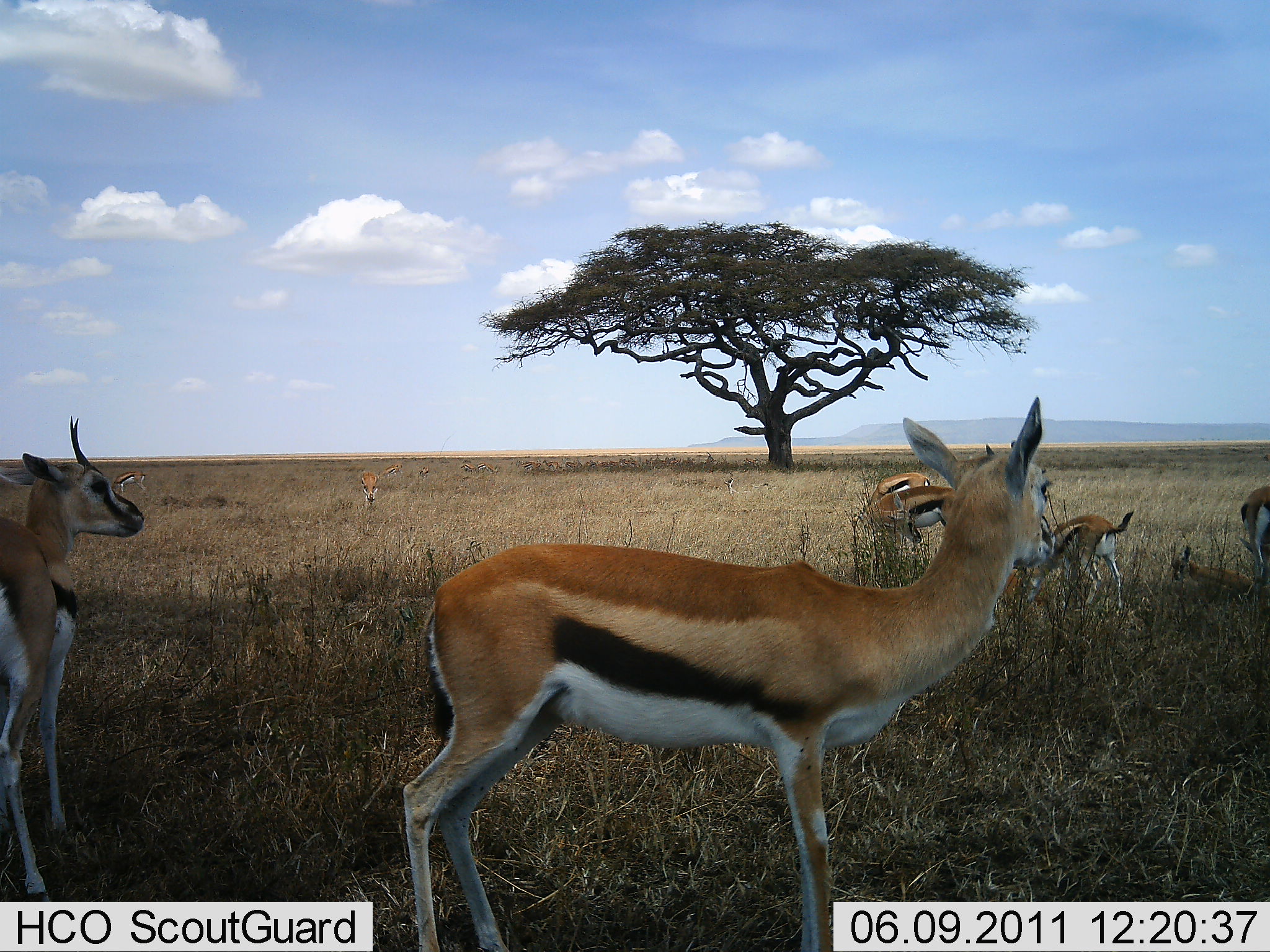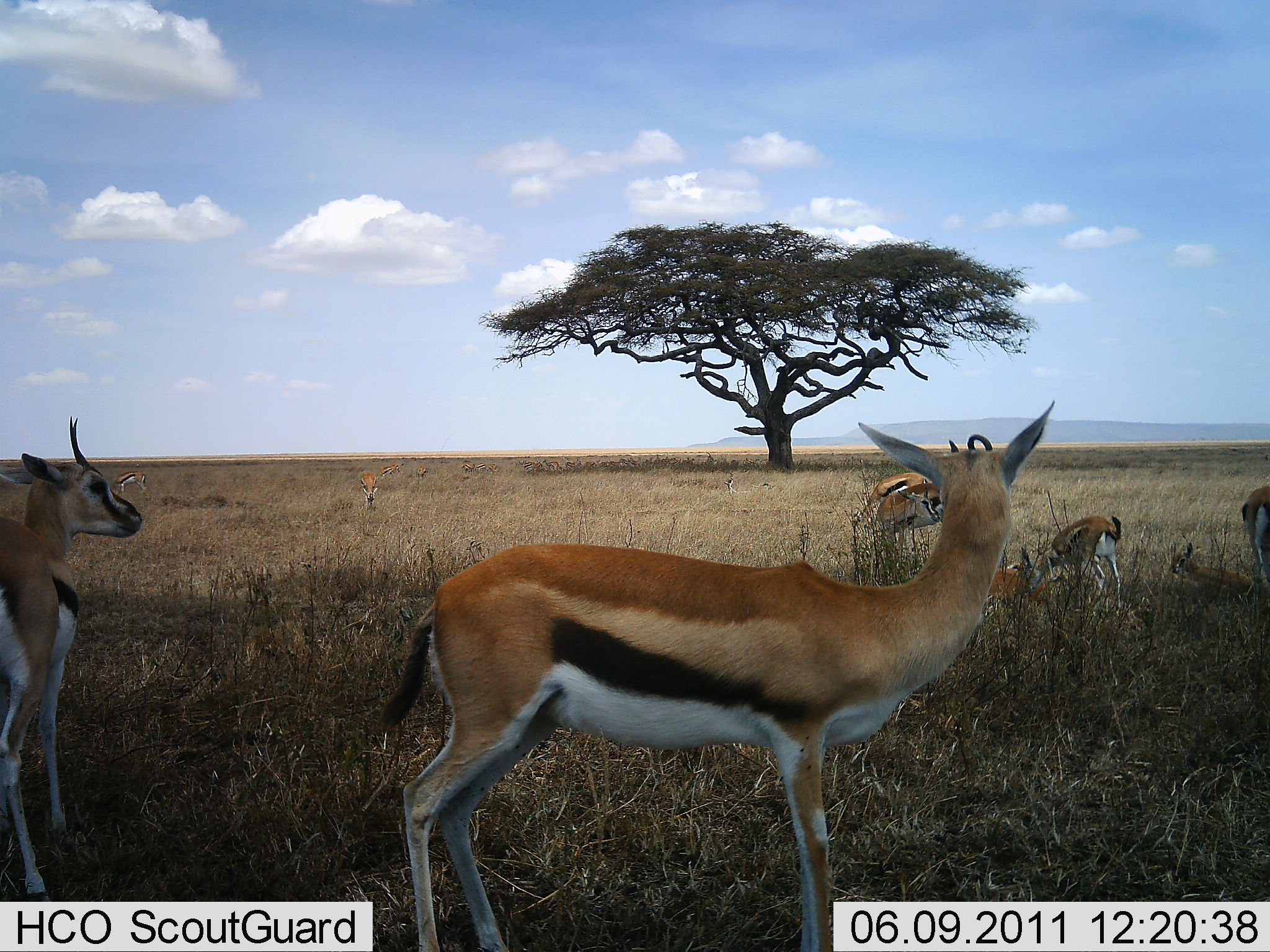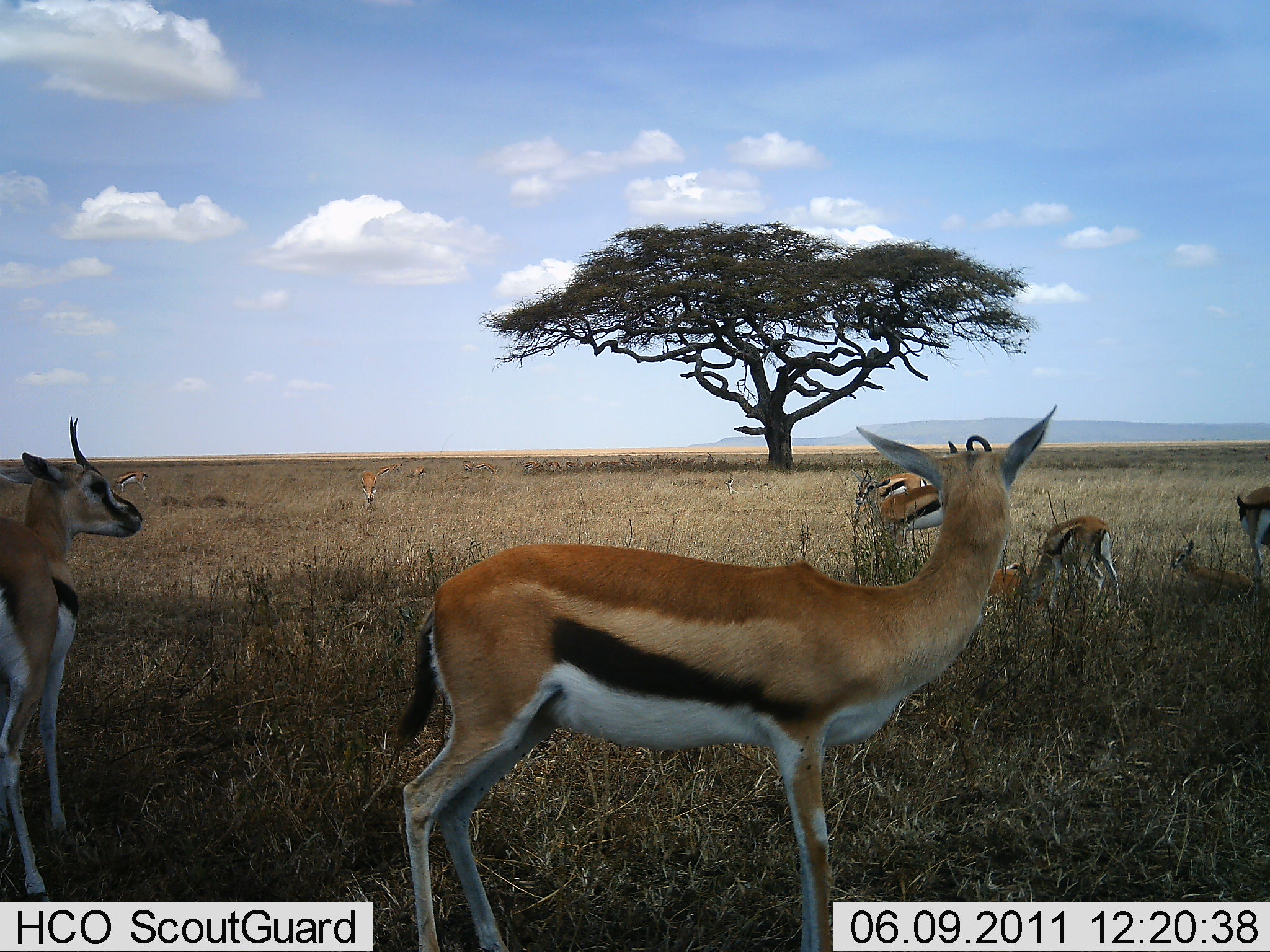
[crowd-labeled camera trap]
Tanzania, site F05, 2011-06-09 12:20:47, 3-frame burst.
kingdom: Animalia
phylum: Chordata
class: Mammalia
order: Artiodactyla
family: Bovidae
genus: Eudorcas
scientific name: Eudorcas thomsonii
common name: thomson's gazelle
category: gazellethomsons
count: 10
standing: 92%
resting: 54%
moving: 15%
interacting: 8%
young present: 23%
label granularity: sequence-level